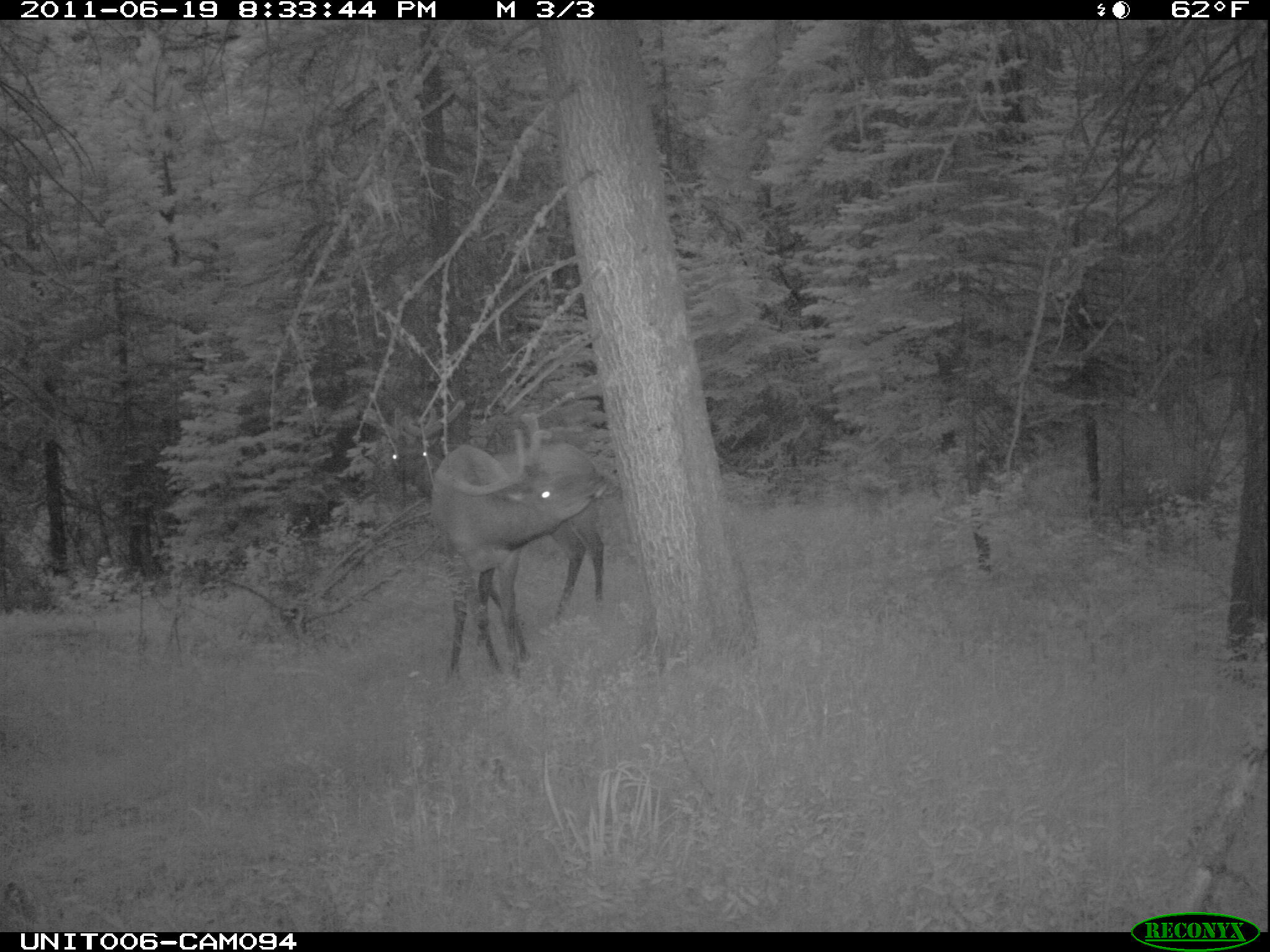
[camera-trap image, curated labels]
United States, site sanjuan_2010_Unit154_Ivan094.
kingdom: Animalia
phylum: Chordata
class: Mammalia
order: Artiodactyla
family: Cervidae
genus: Cervus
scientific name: Cervus elaphus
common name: red deer